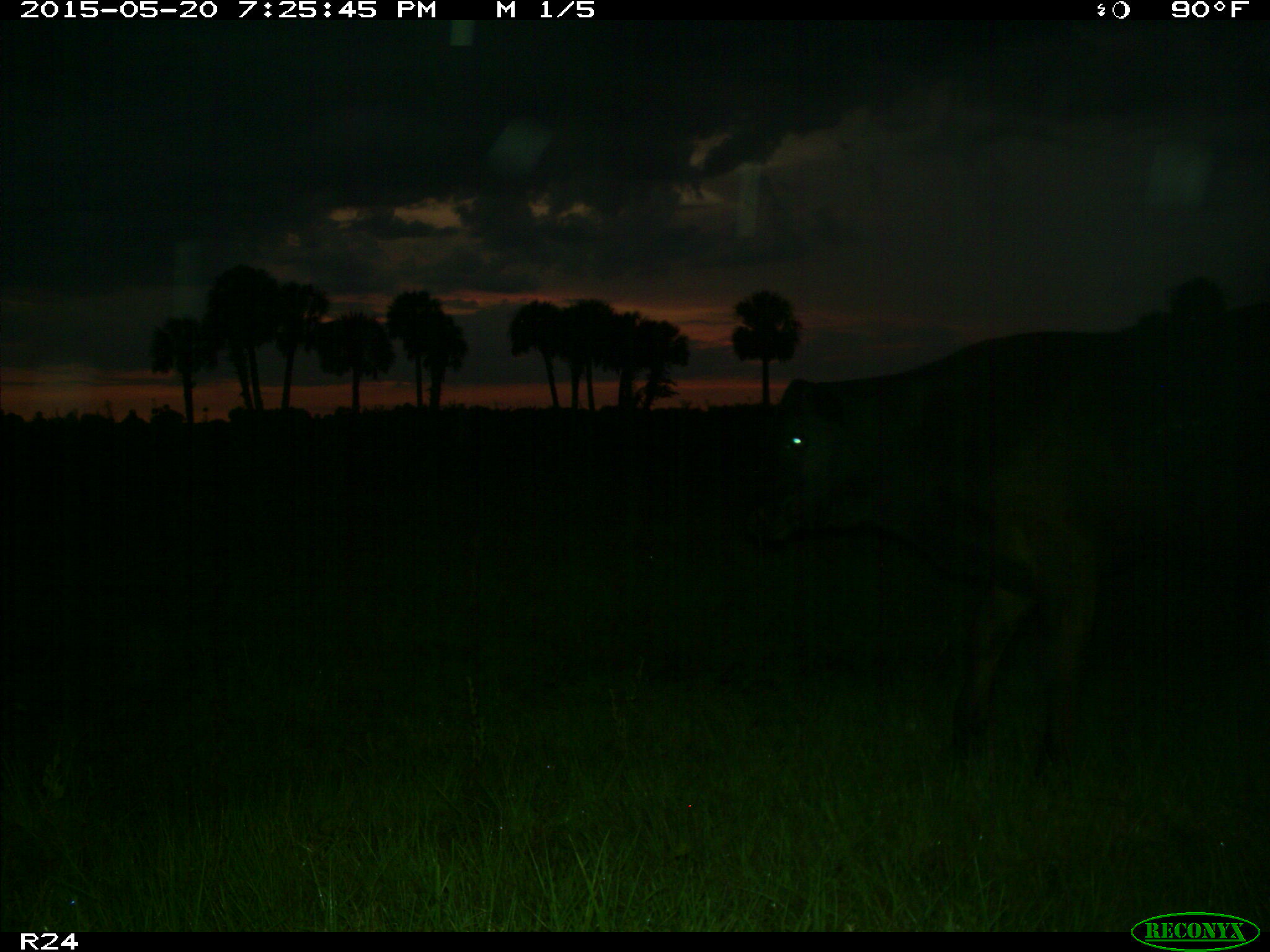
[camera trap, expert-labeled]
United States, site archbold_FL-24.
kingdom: Animalia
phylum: Chordata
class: Mammalia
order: Artiodactyla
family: Bovidae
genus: Bos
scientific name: Bos taurus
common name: domestic cow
Bos taurus (domestic cow).